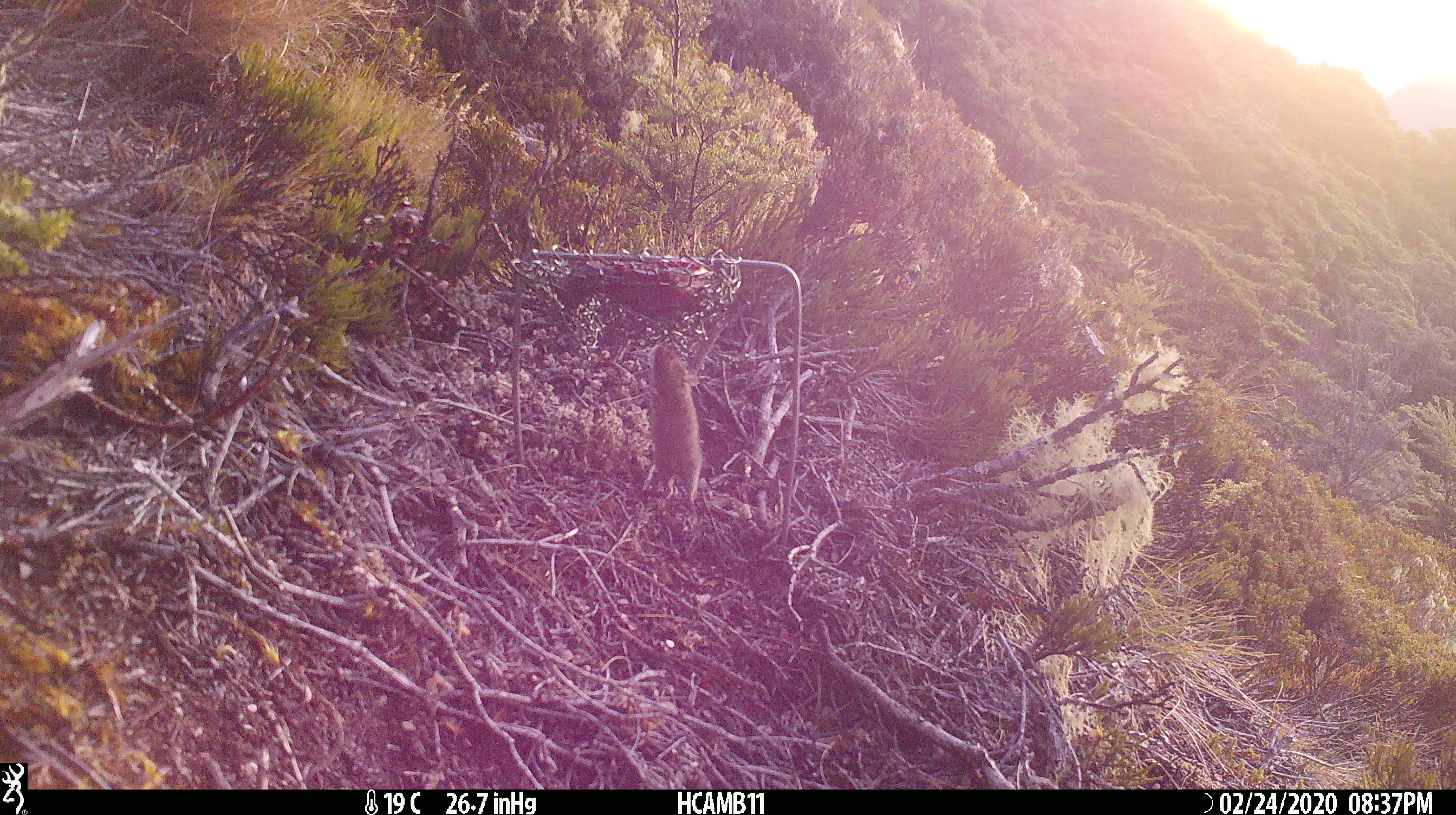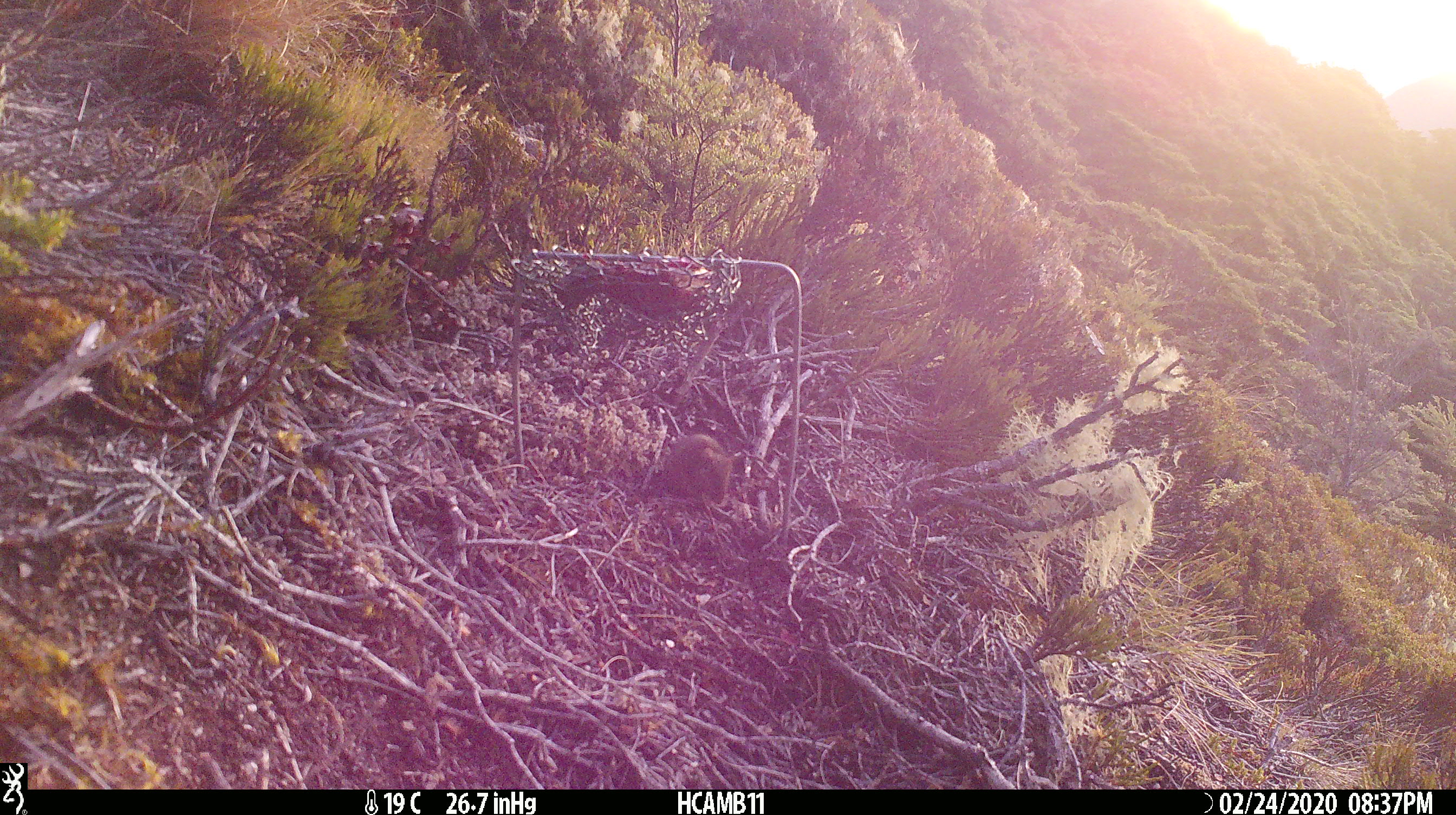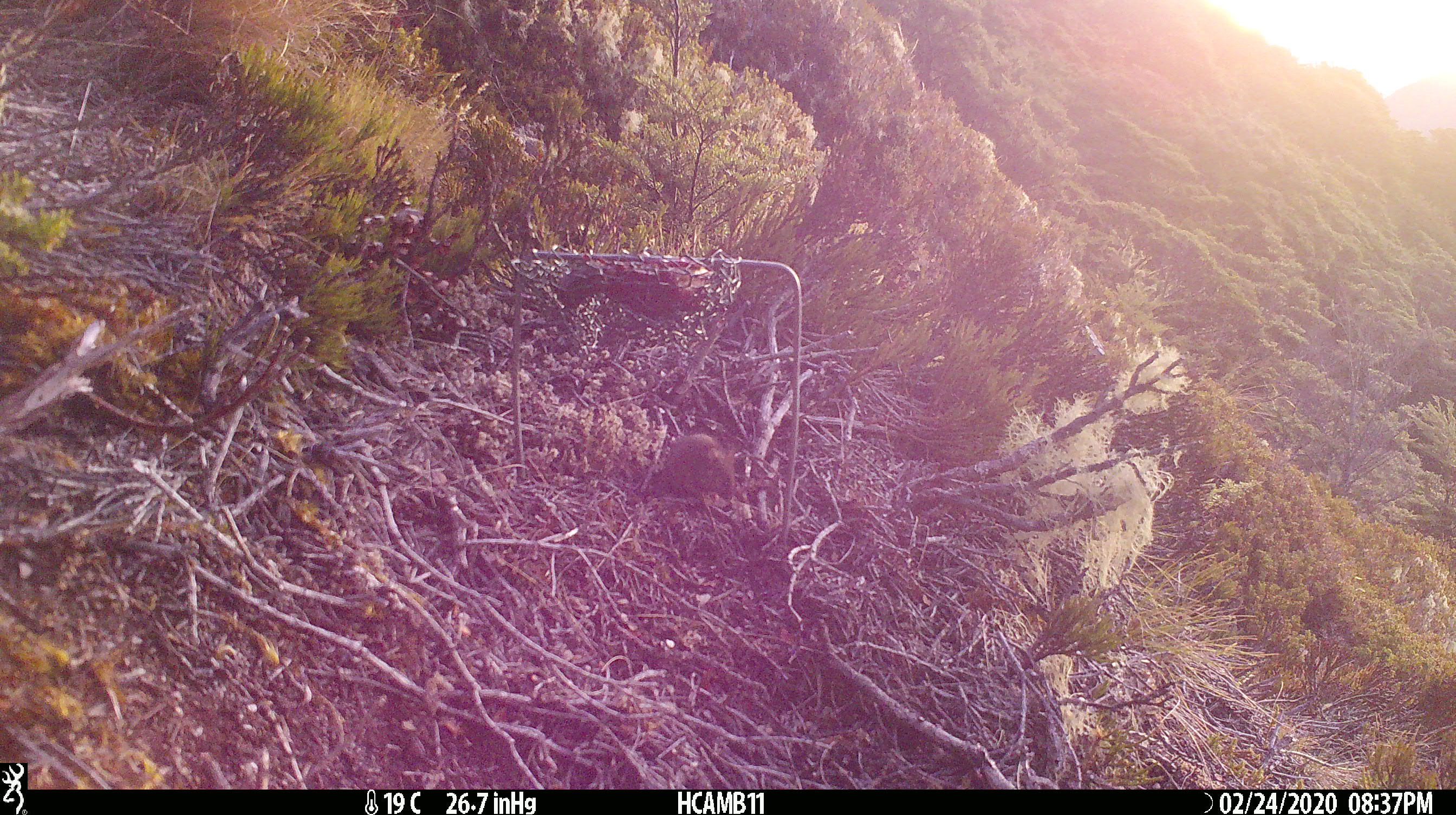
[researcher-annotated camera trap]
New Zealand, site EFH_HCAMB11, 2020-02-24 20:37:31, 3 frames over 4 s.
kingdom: Animalia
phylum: Chordata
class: Mammalia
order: Rodentia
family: Muridae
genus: Mus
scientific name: Mus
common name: mouse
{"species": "mouse (Mus)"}